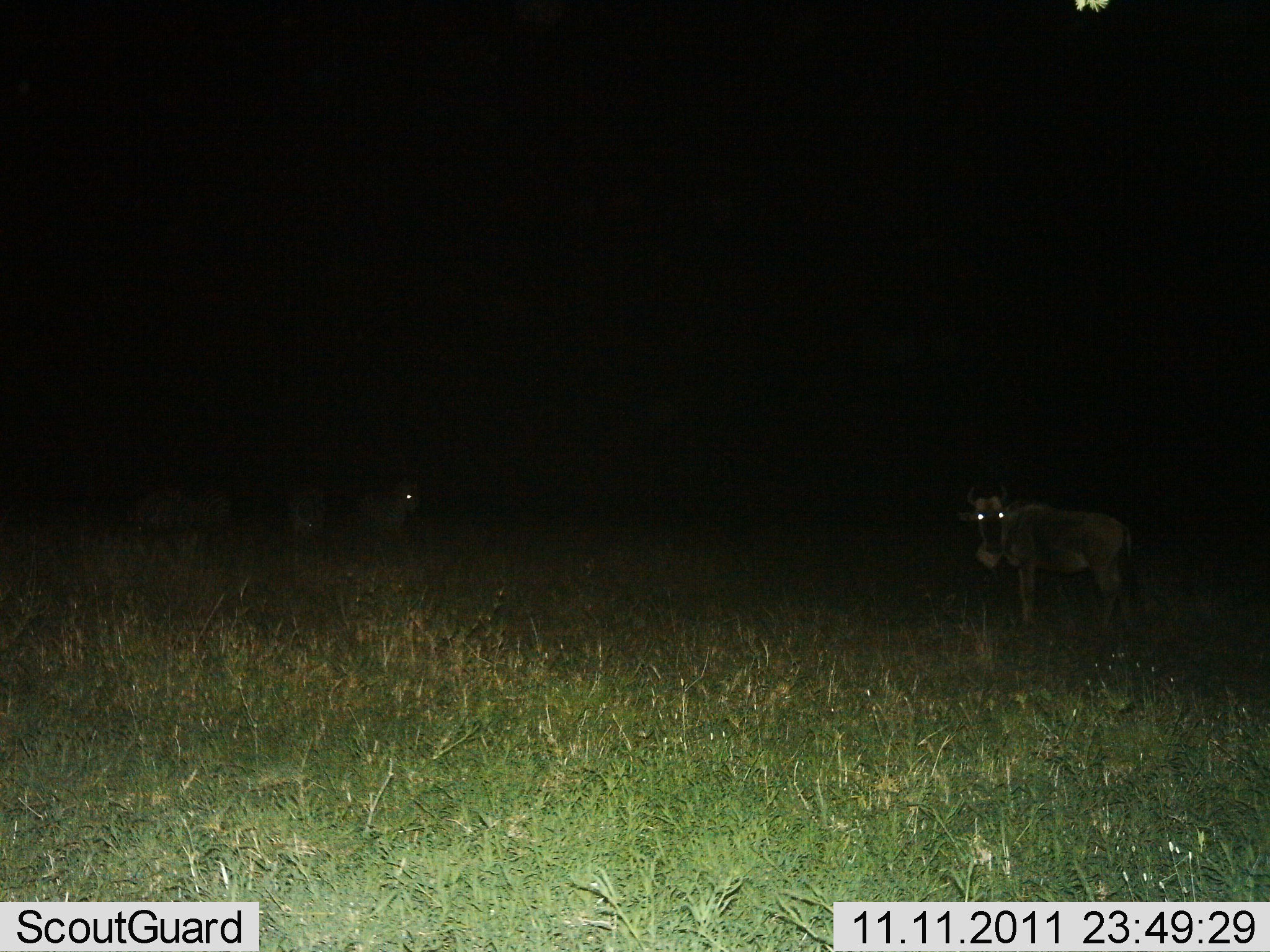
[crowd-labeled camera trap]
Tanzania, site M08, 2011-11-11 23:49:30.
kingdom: Animalia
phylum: Chordata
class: Mammalia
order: Artiodactyla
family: Bovidae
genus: Connochaetes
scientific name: Connochaetes taurinus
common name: blue wildebeest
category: wildebeest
Wildebeest (blue wildebeest) (Connochaetes taurinus), count 2. Behavior (volunteer vote fractions): standing 100%, resting 0%, moving 8%, interacting 0%. Young present (vote fraction): 0%. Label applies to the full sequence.